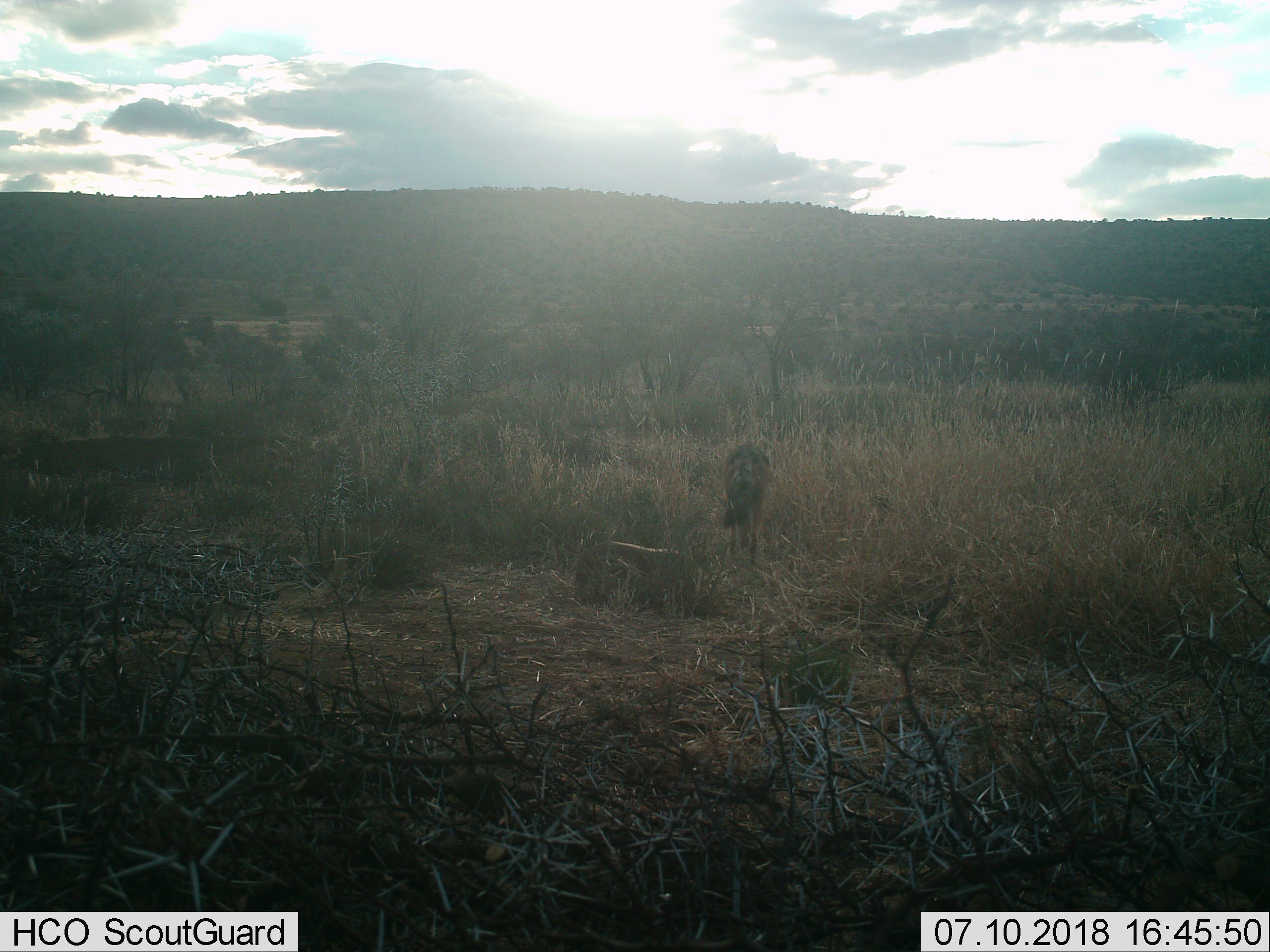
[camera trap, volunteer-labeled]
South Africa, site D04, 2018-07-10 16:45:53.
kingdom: Animalia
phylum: Chordata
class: Mammalia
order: Carnivora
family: Canidae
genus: Lupulella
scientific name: Lupulella mesomelas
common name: black-backed jackal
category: jackalblackbacked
Jackalblackbacked (black-backed jackal) (Lupulella mesomelas), count 1. Behavior (volunteer vote fractions): standing 17%, resting 0%, moving 83%, interacting 0%. Young present (vote fraction): 0%. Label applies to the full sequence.